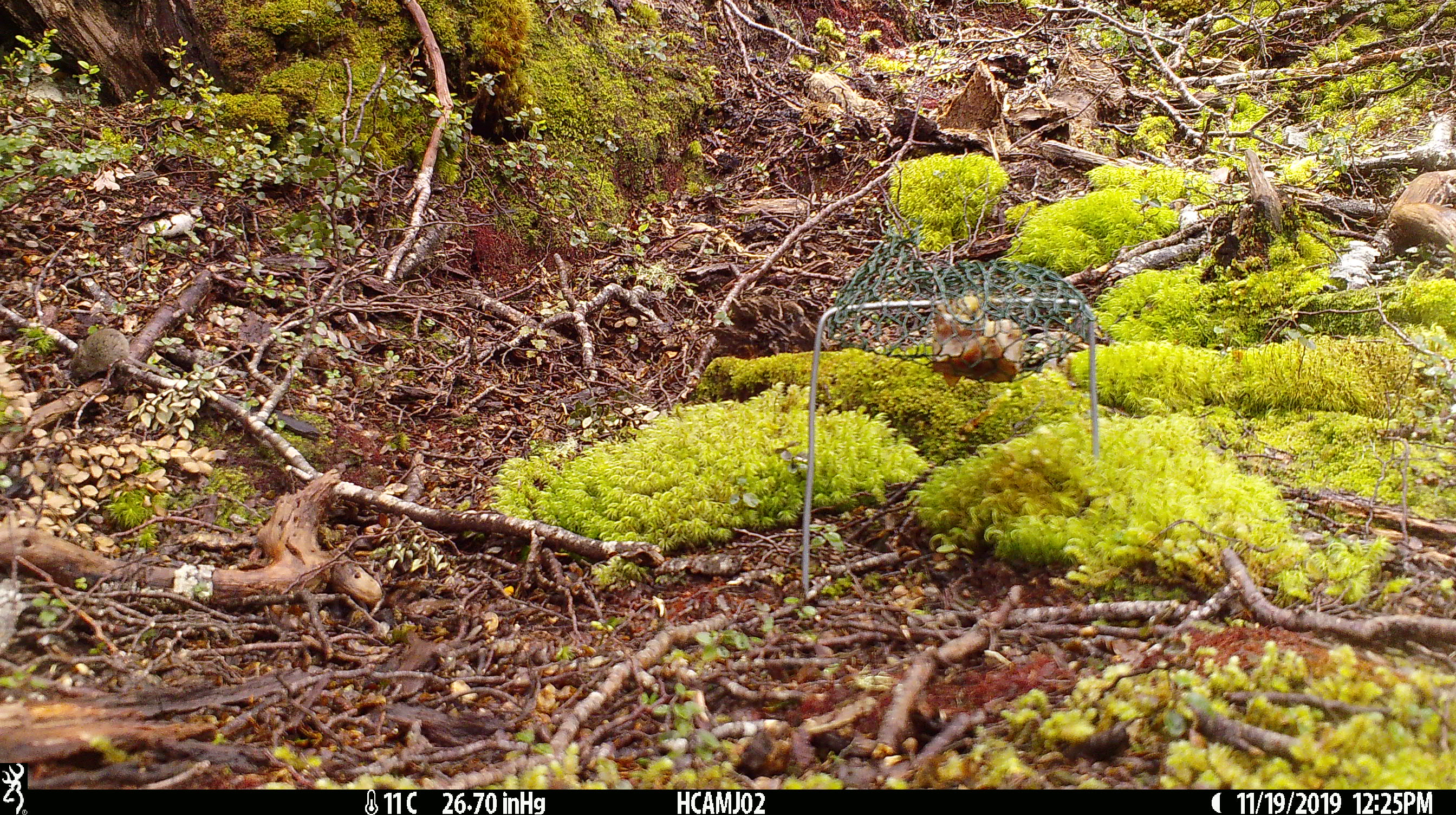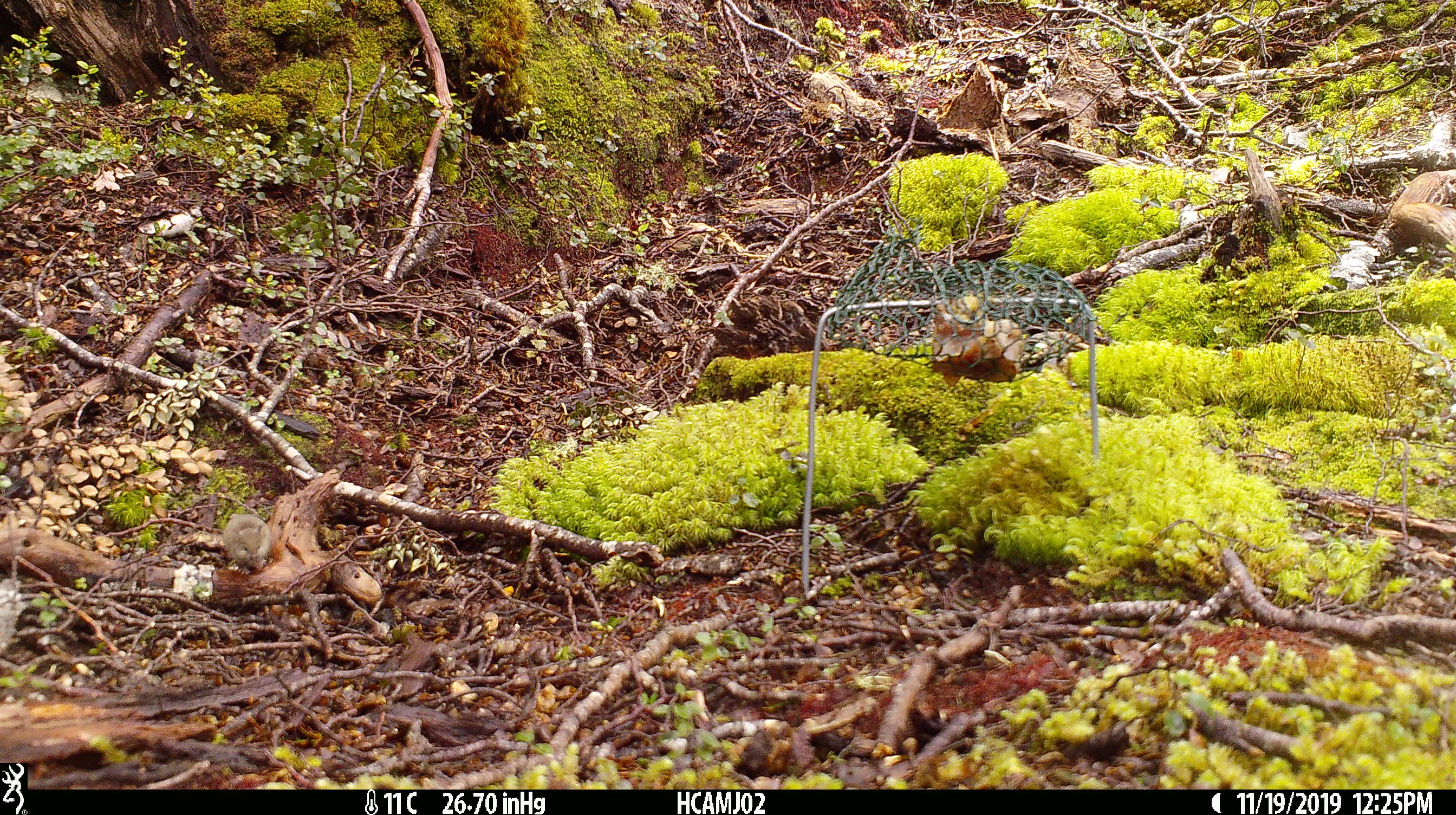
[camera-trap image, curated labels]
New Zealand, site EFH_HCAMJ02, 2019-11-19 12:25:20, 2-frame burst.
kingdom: Animalia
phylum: Chordata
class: Mammalia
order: Rodentia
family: Muridae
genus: Mus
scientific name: Mus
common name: mouse